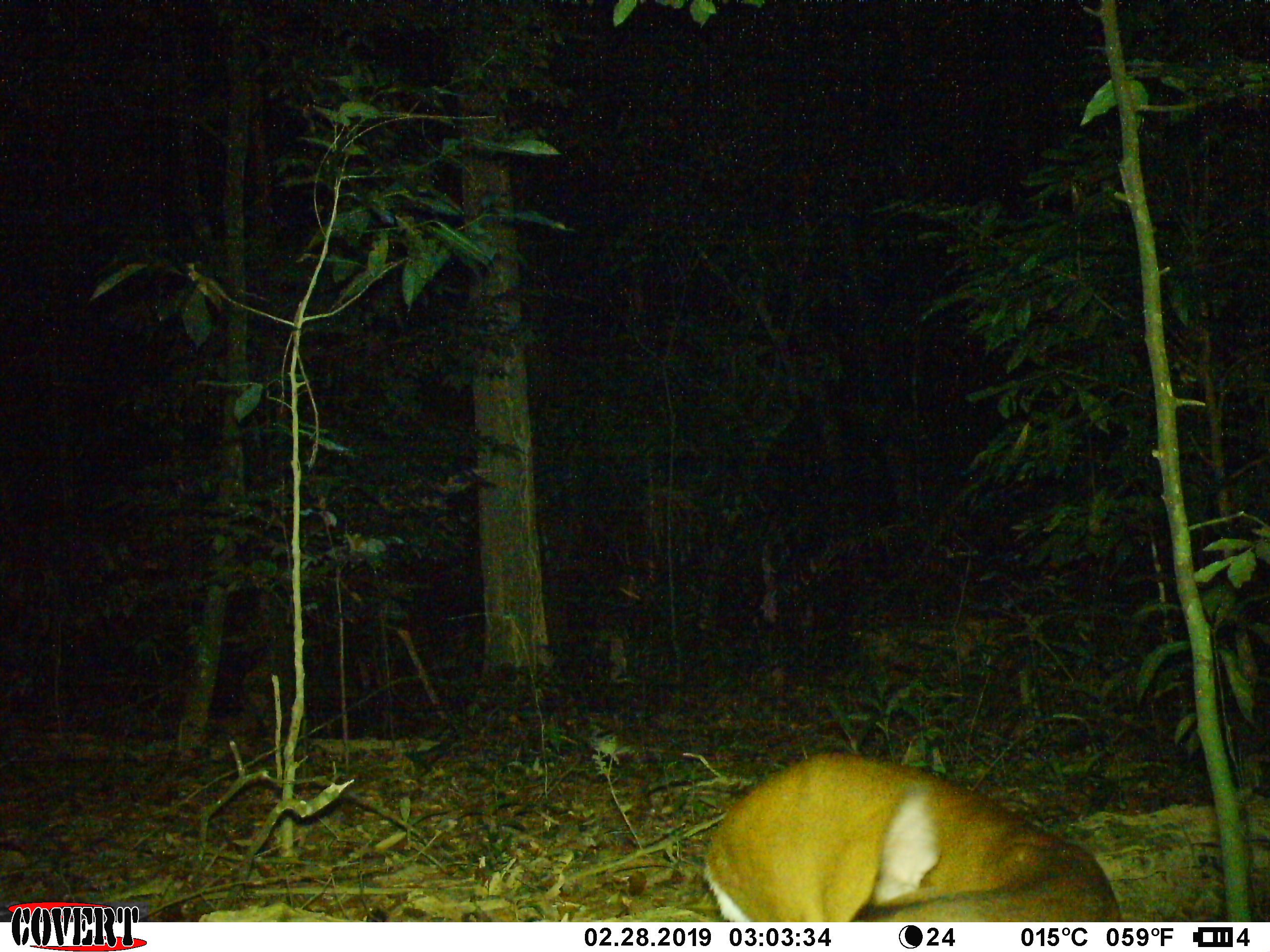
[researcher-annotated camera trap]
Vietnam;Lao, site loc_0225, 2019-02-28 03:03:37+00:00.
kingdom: Animalia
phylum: Chordata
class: Mammalia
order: Artiodactyla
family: Cervidae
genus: Muntiacus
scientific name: Muntiacus vuquangensis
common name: large-antlered muntjac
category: large antlered muntjac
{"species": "large antlered muntjac (large-antlered muntjac) (Muntiacus vuquangensis)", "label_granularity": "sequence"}